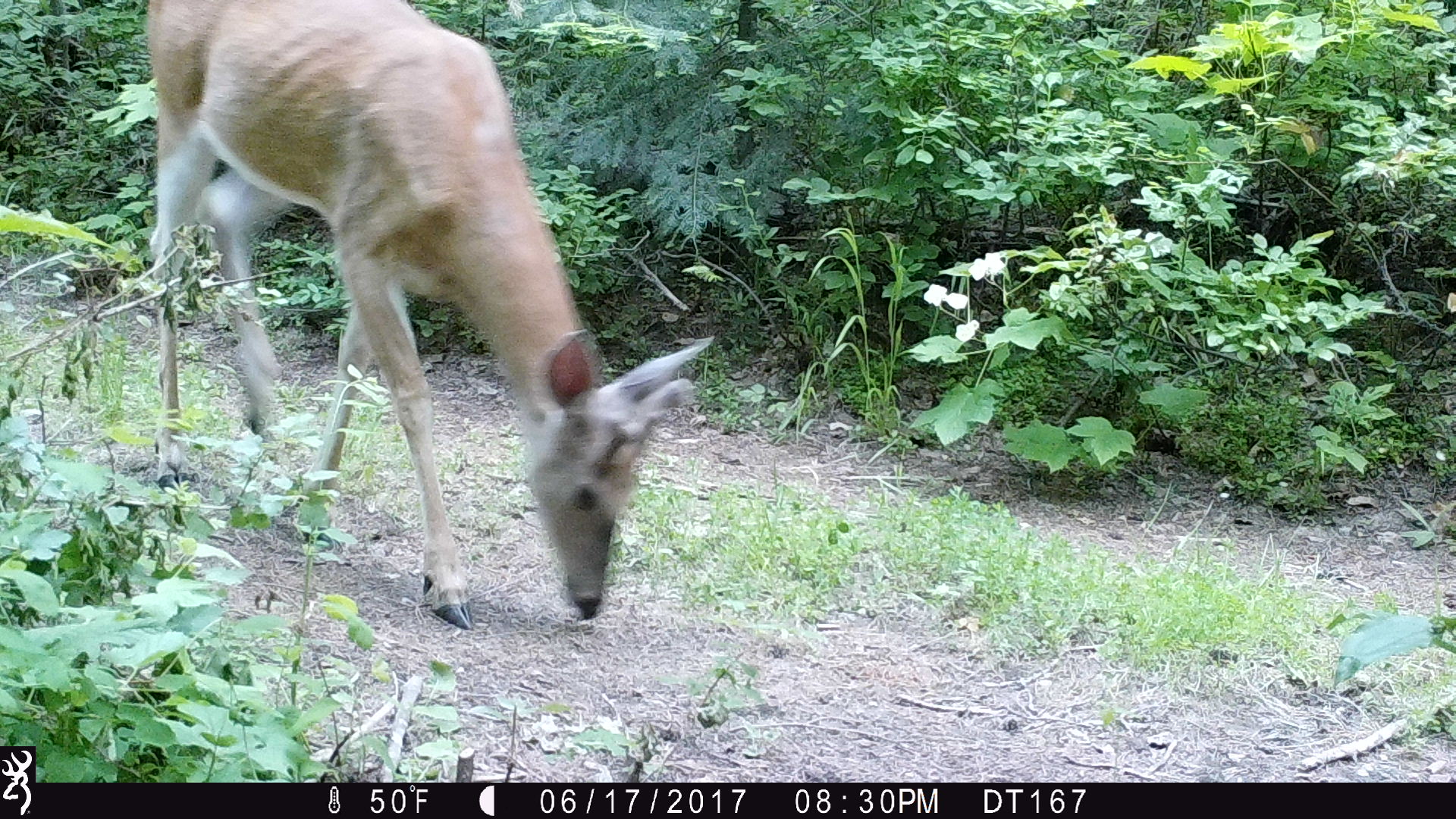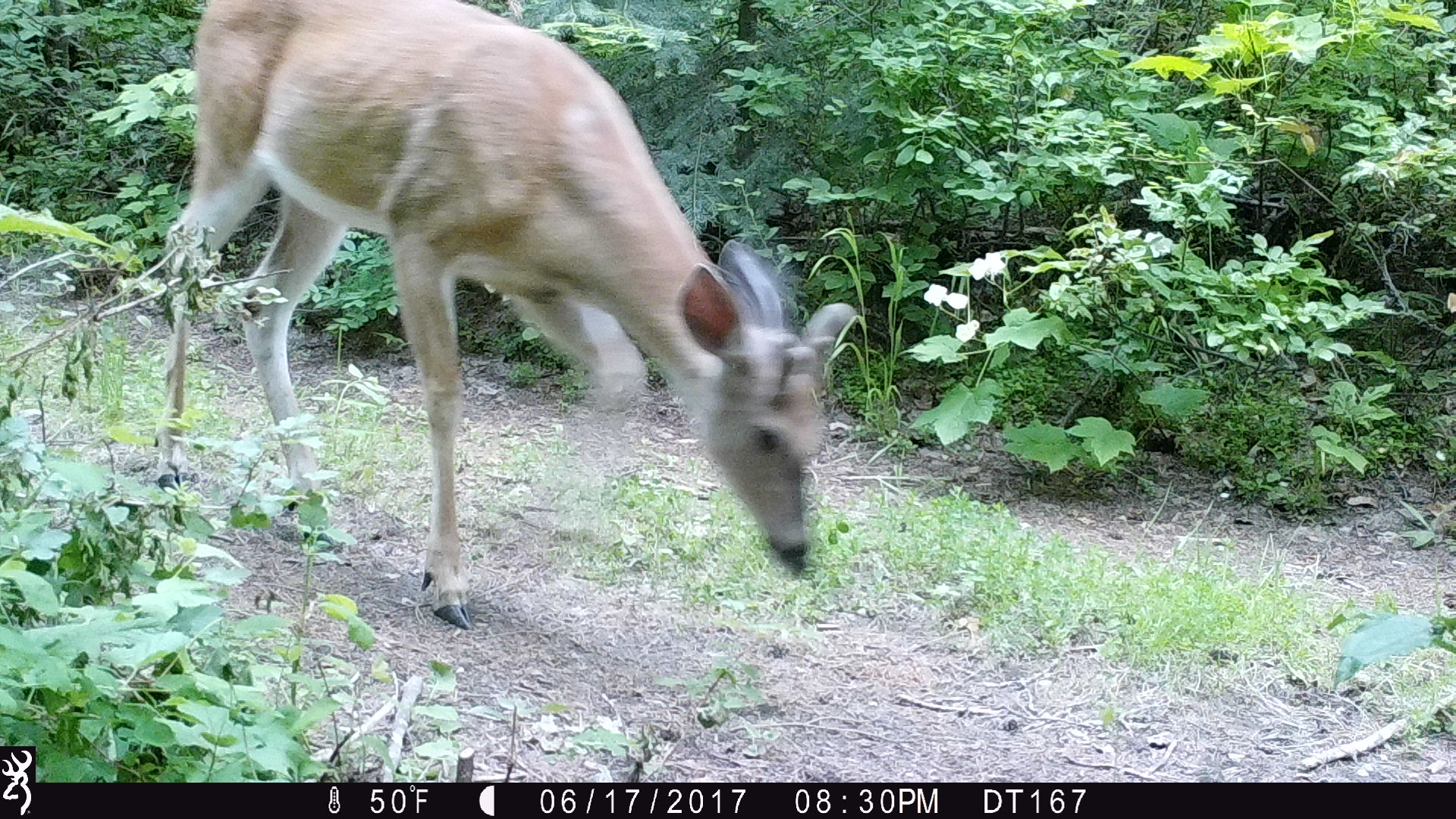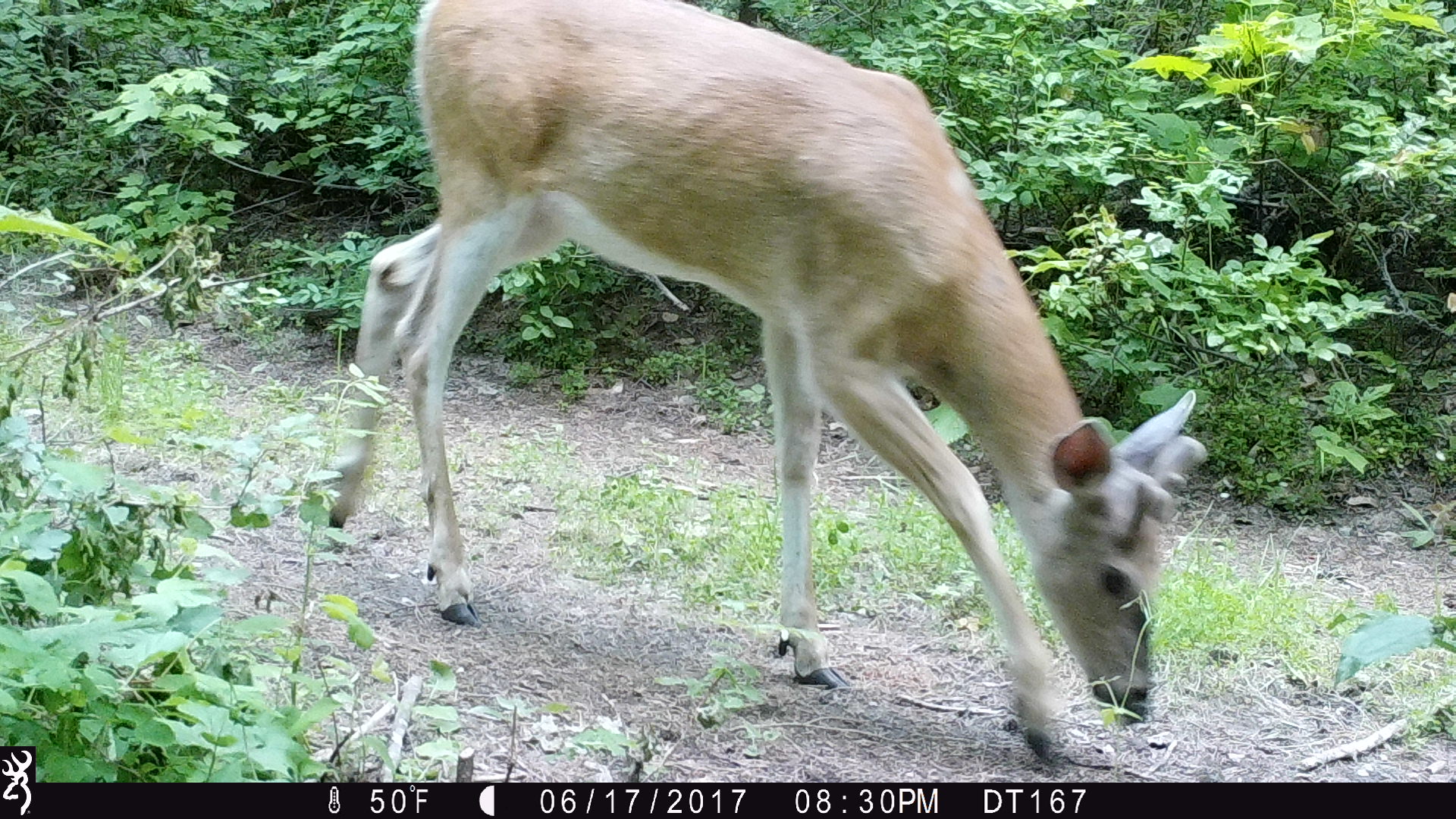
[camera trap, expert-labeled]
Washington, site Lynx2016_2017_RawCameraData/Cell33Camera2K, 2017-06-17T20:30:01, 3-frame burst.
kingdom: Animalia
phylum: Chordata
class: Mammalia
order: Artiodactyla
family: Cervidae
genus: Odocoileus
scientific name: Odocoileus virginianus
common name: white-tailed deer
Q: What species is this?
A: Odocoileus virginianus (white-tailed deer).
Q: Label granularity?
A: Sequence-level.